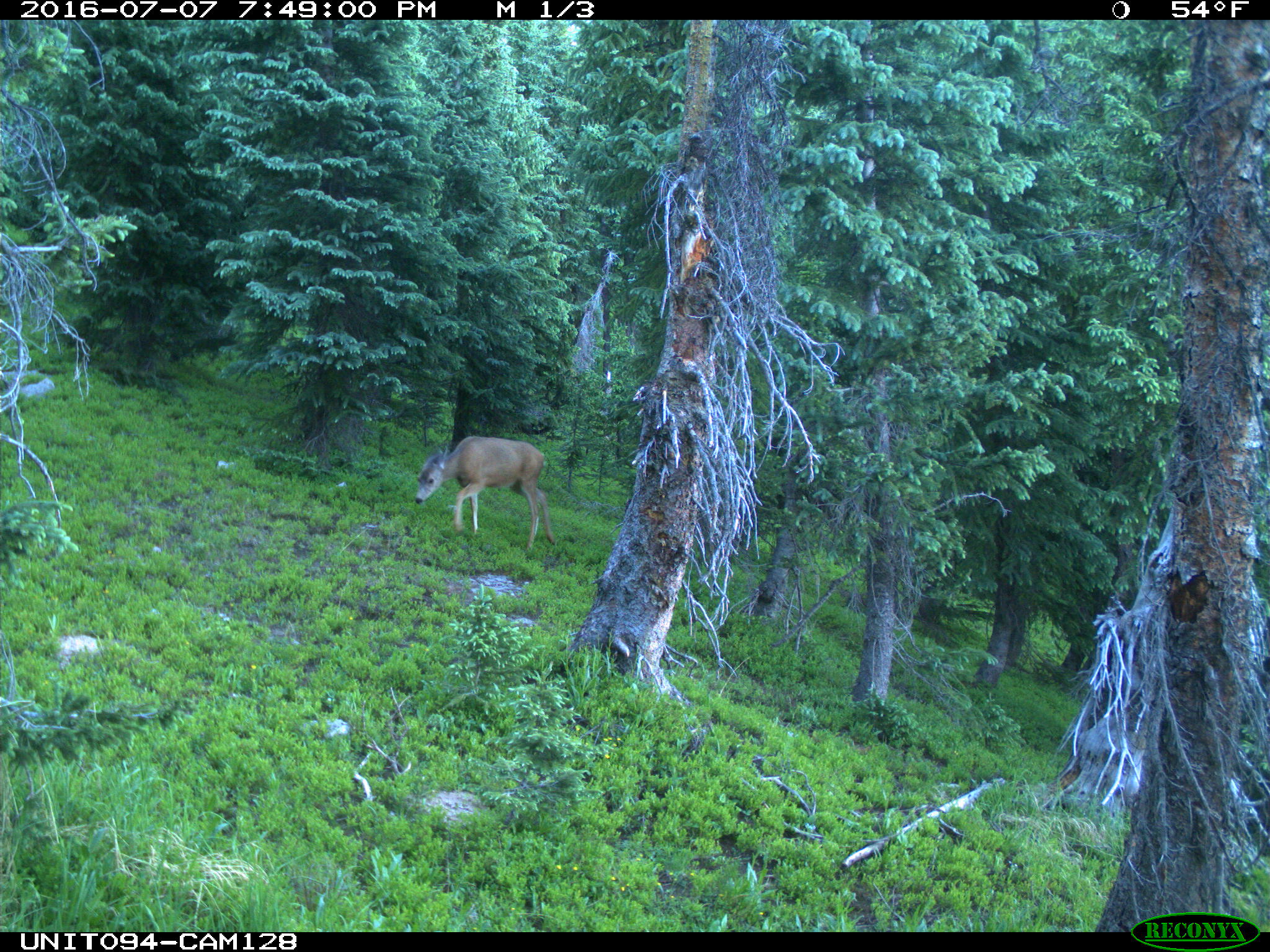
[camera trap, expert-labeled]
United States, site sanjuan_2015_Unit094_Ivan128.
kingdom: Animalia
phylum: Chordata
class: Mammalia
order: Artiodactyla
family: Cervidae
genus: Odocoileus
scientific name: Odocoileus hemionus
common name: mule deer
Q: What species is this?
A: Odocoileus hemionus (mule deer).